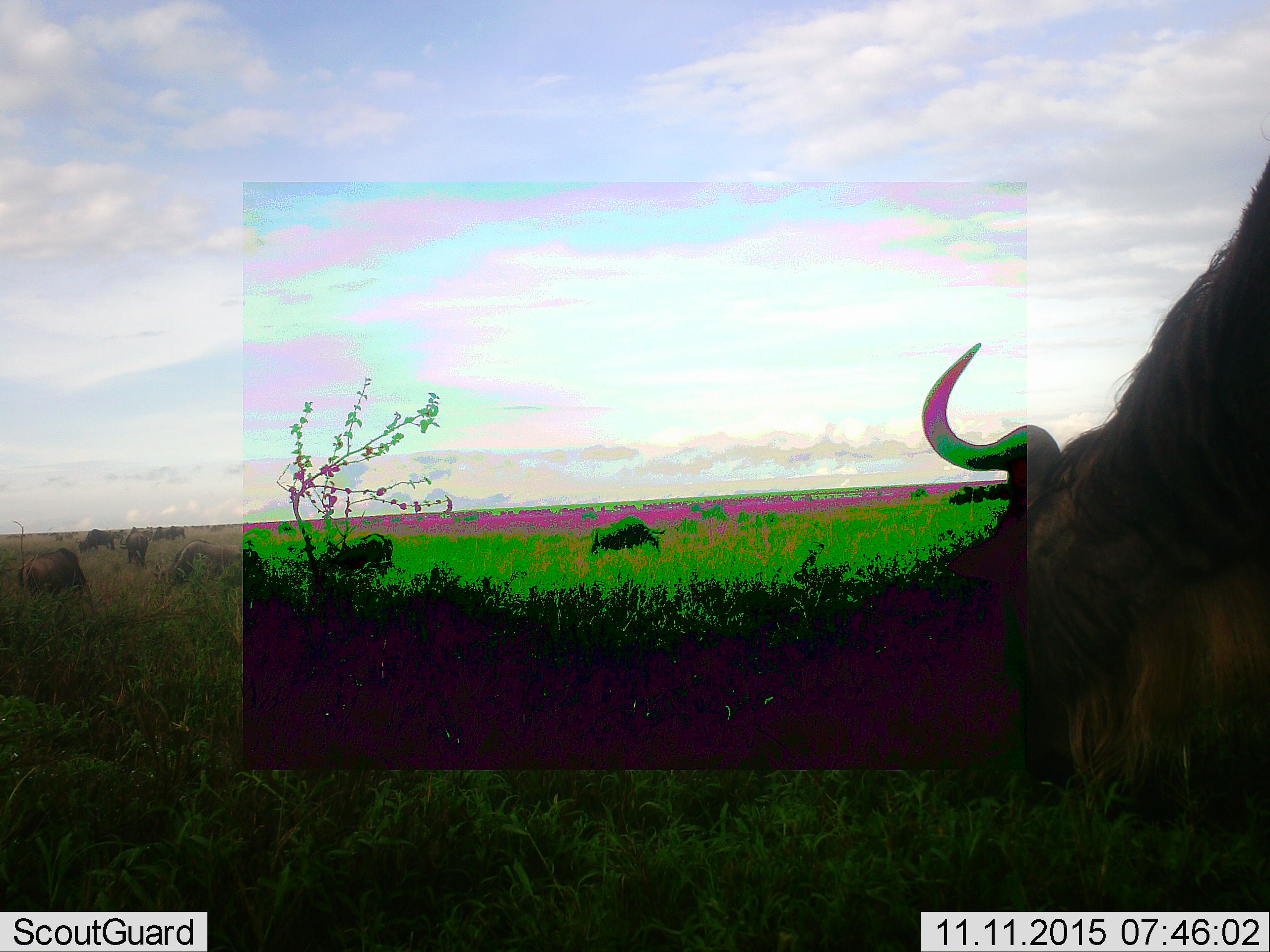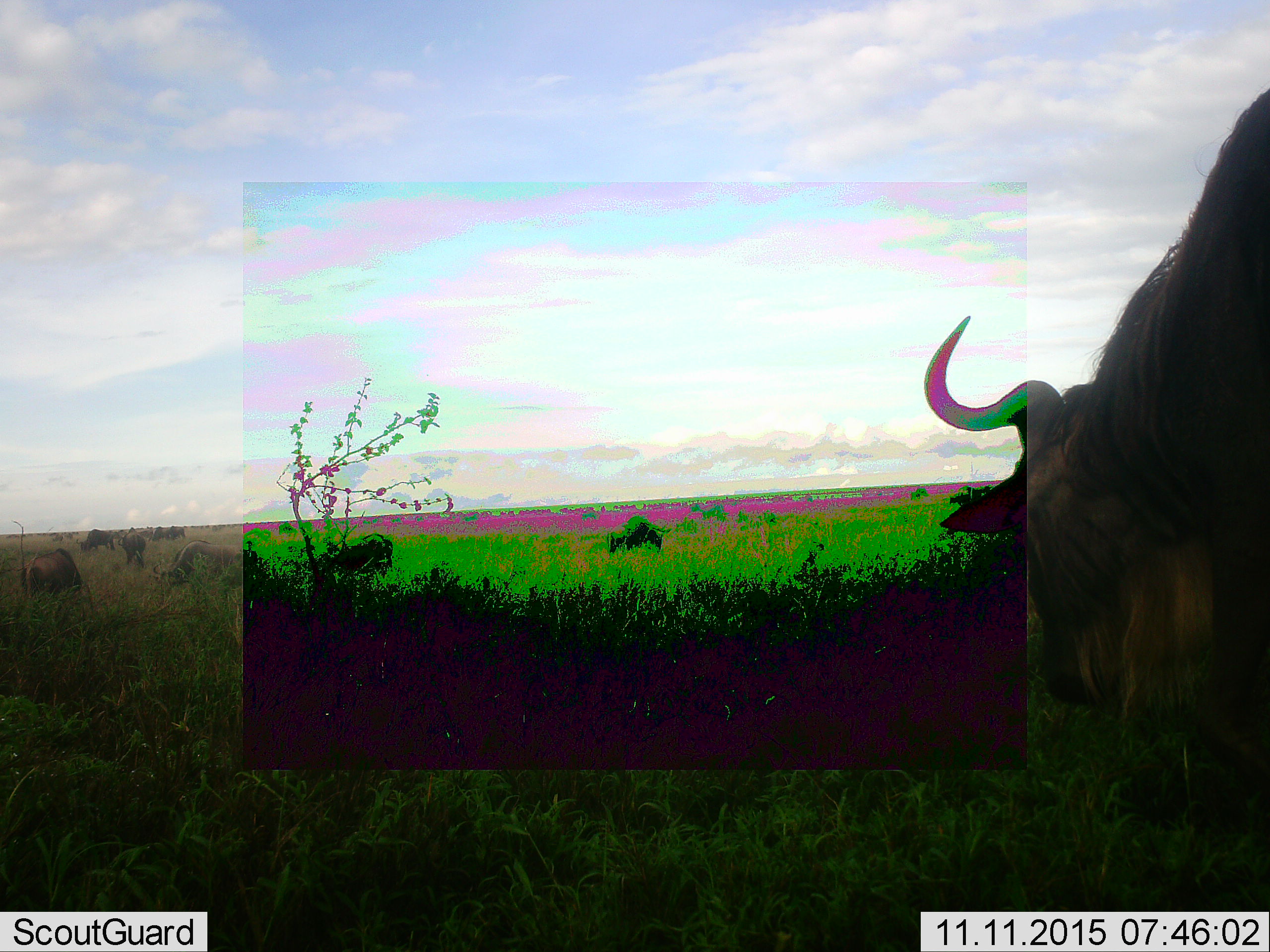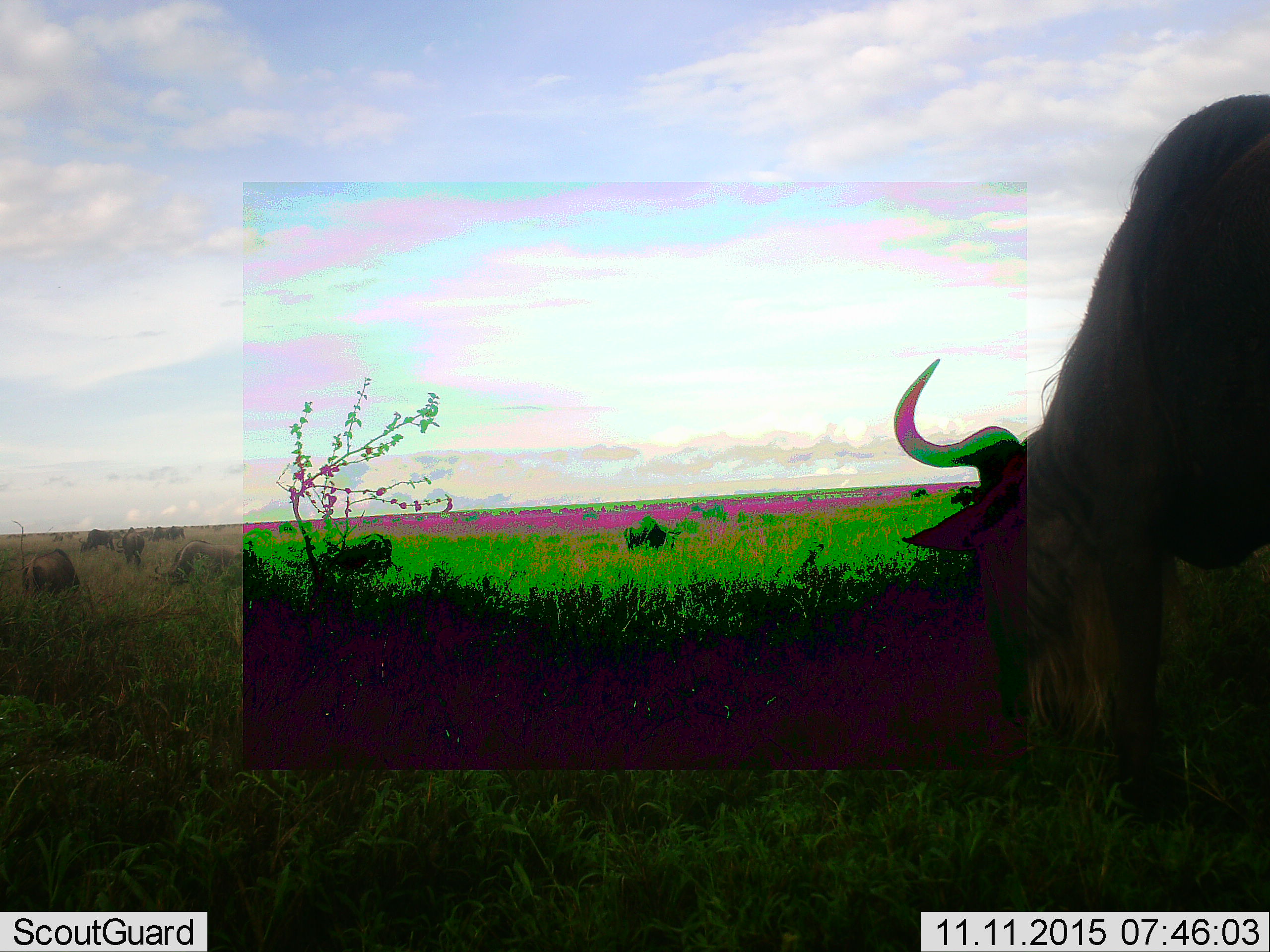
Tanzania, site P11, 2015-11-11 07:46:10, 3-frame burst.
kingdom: Animalia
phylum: Chordata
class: Mammalia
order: Artiodactyla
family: Bovidae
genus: Connochaetes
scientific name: Connochaetes taurinus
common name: blue wildebeest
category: wildebeest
Wildebeest (blue wildebeest) (Connochaetes taurinus), count 10. Behavior (volunteer vote fractions): standing 38%, resting 0%, moving 38%, interacting 25%. Young present (vote fraction): 0%. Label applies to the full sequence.